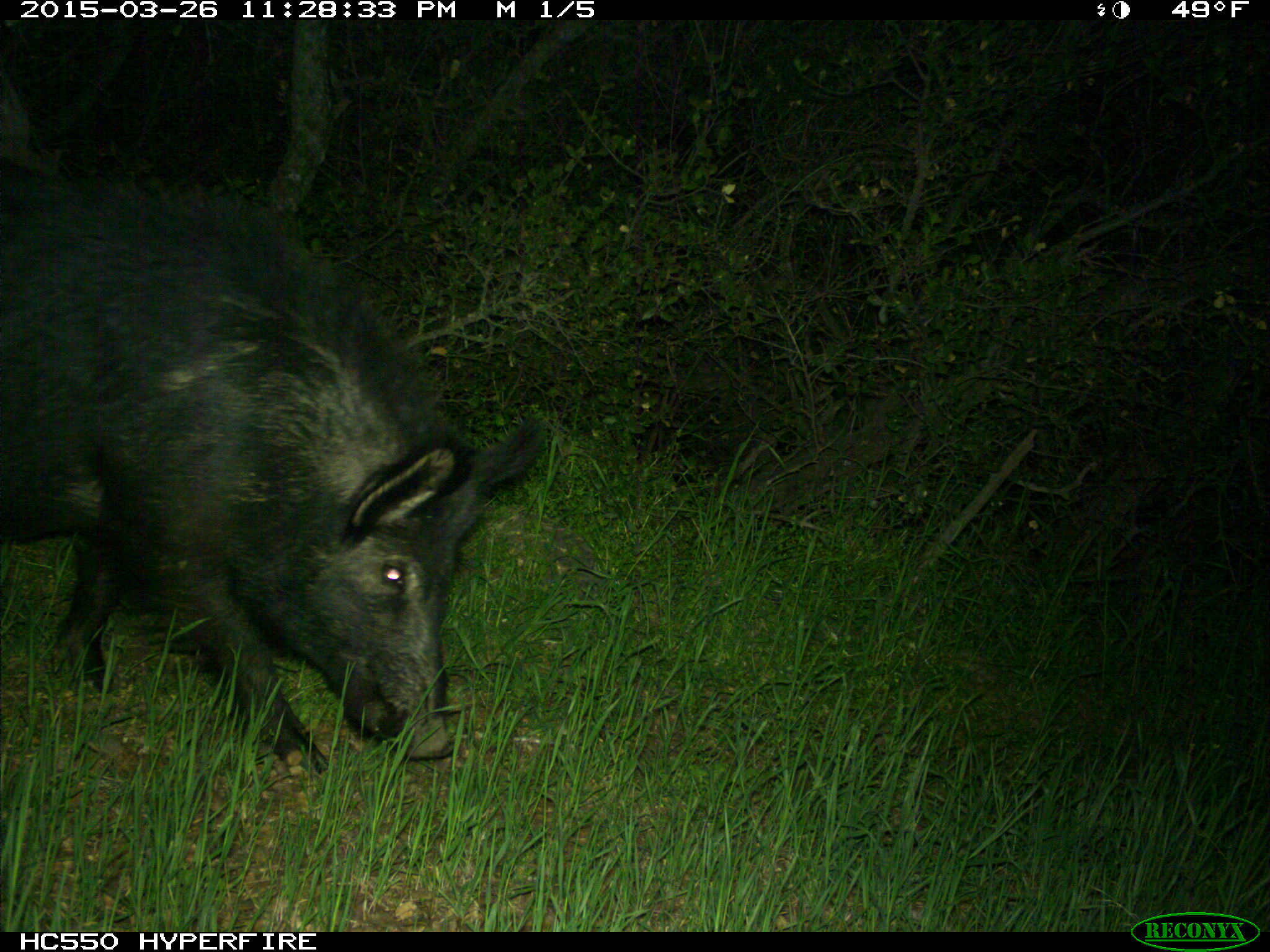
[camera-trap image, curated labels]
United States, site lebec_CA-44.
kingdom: Animalia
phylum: Chordata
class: Mammalia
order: Artiodactyla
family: Suidae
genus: Sus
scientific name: Sus scrofa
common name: wild boar